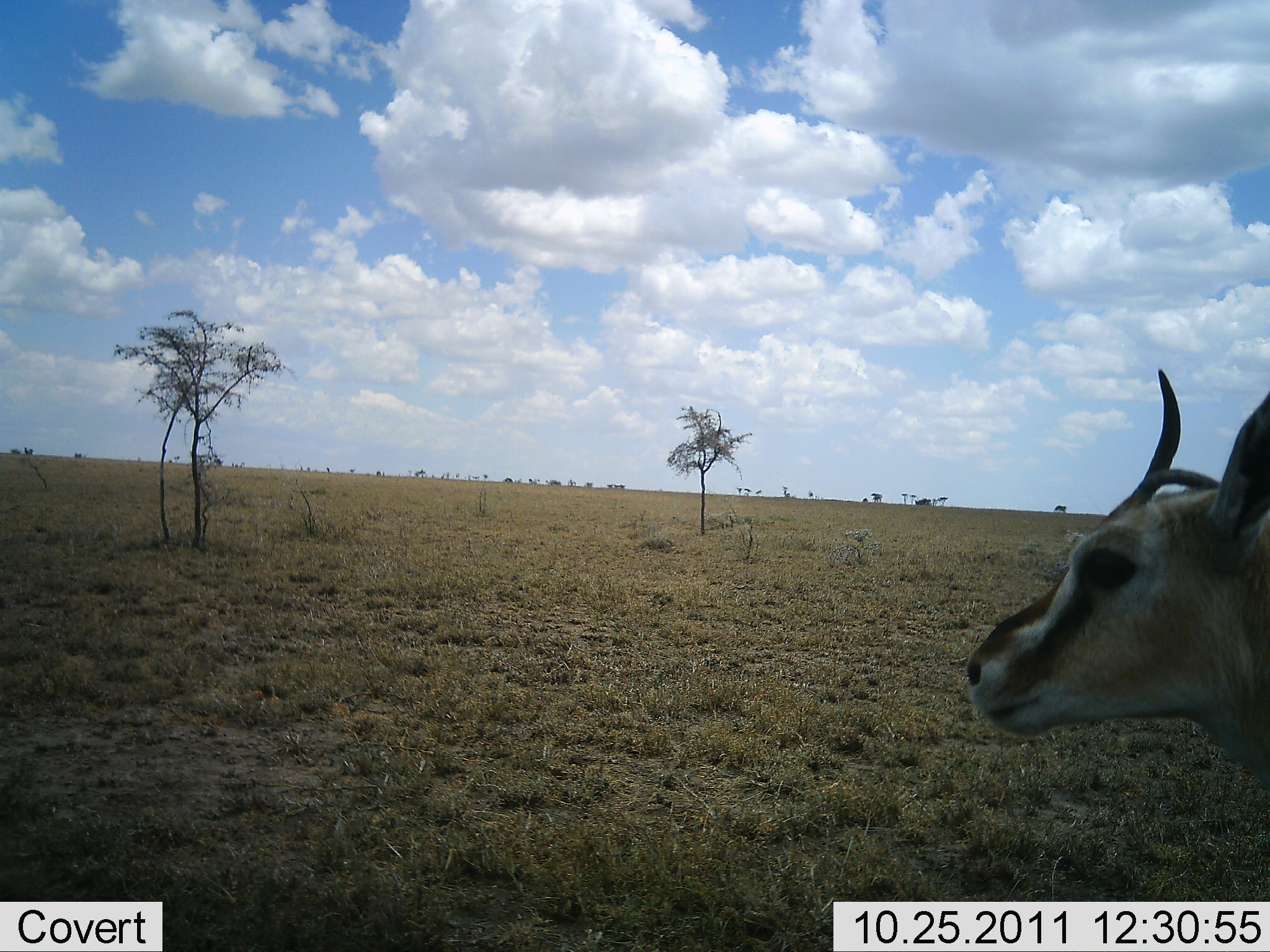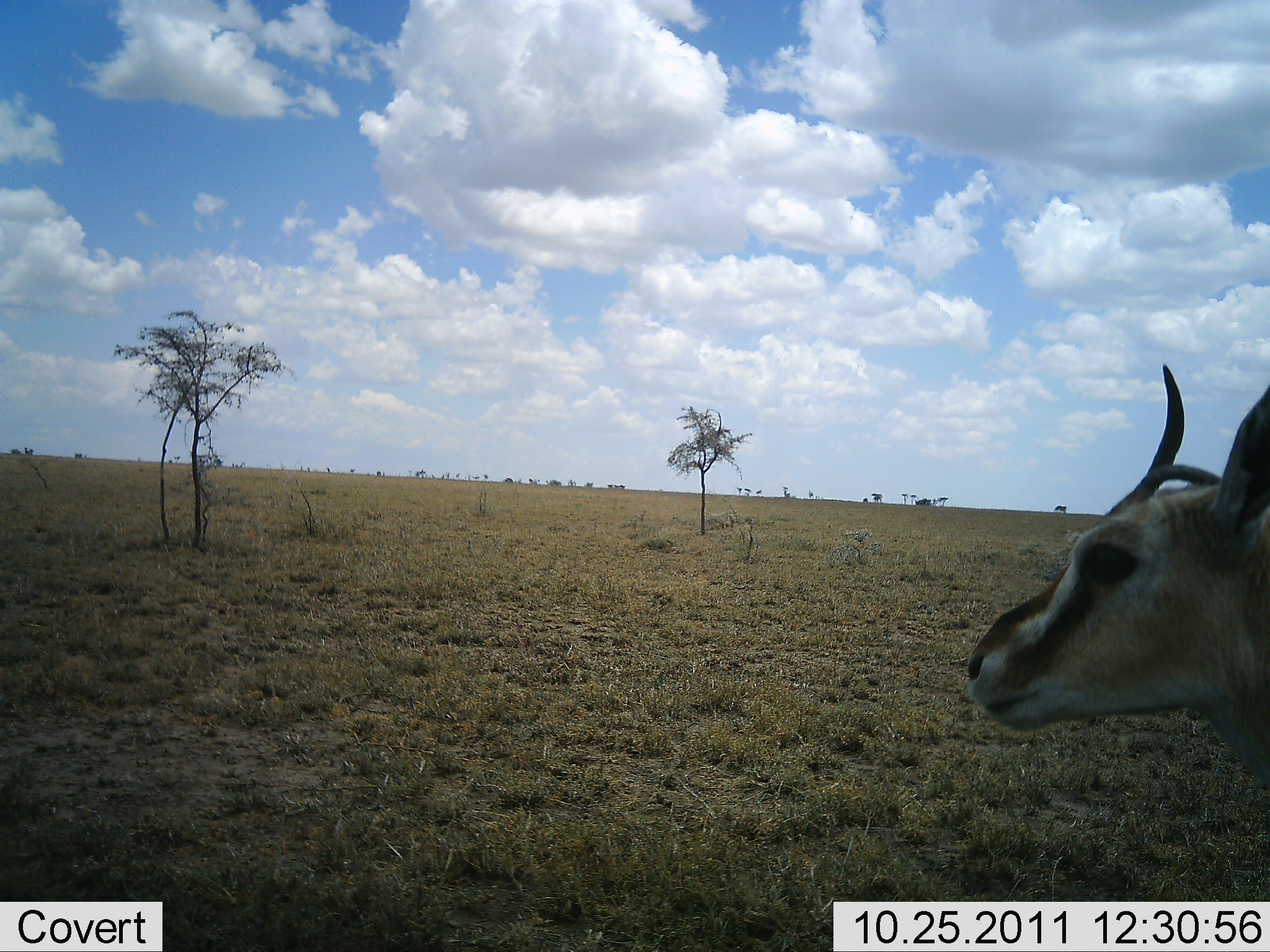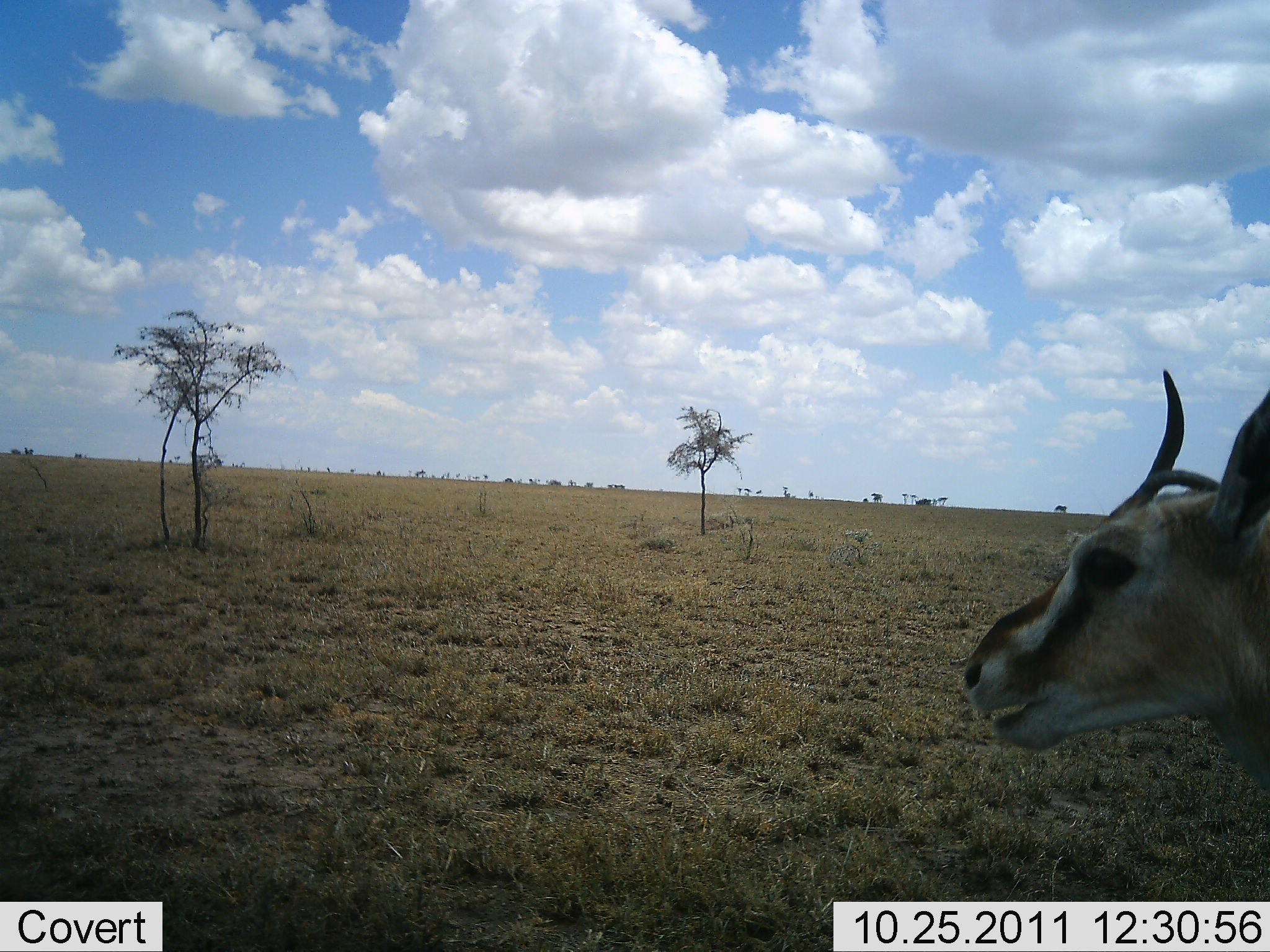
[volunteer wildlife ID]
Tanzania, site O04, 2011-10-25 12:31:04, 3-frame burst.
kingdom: Animalia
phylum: Chordata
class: Mammalia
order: Artiodactyla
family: Bovidae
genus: Eudorcas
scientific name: Eudorcas thomsonii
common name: thomson's gazelle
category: gazellethomsons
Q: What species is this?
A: Gazellethomsons (thomson's gazelle) (Eudorcas thomsonii).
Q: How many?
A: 1.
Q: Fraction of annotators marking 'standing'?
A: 91%.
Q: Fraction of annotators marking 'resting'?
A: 0%.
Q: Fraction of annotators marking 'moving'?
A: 9%.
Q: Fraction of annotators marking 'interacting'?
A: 0%.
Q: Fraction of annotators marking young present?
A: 0%.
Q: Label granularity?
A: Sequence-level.